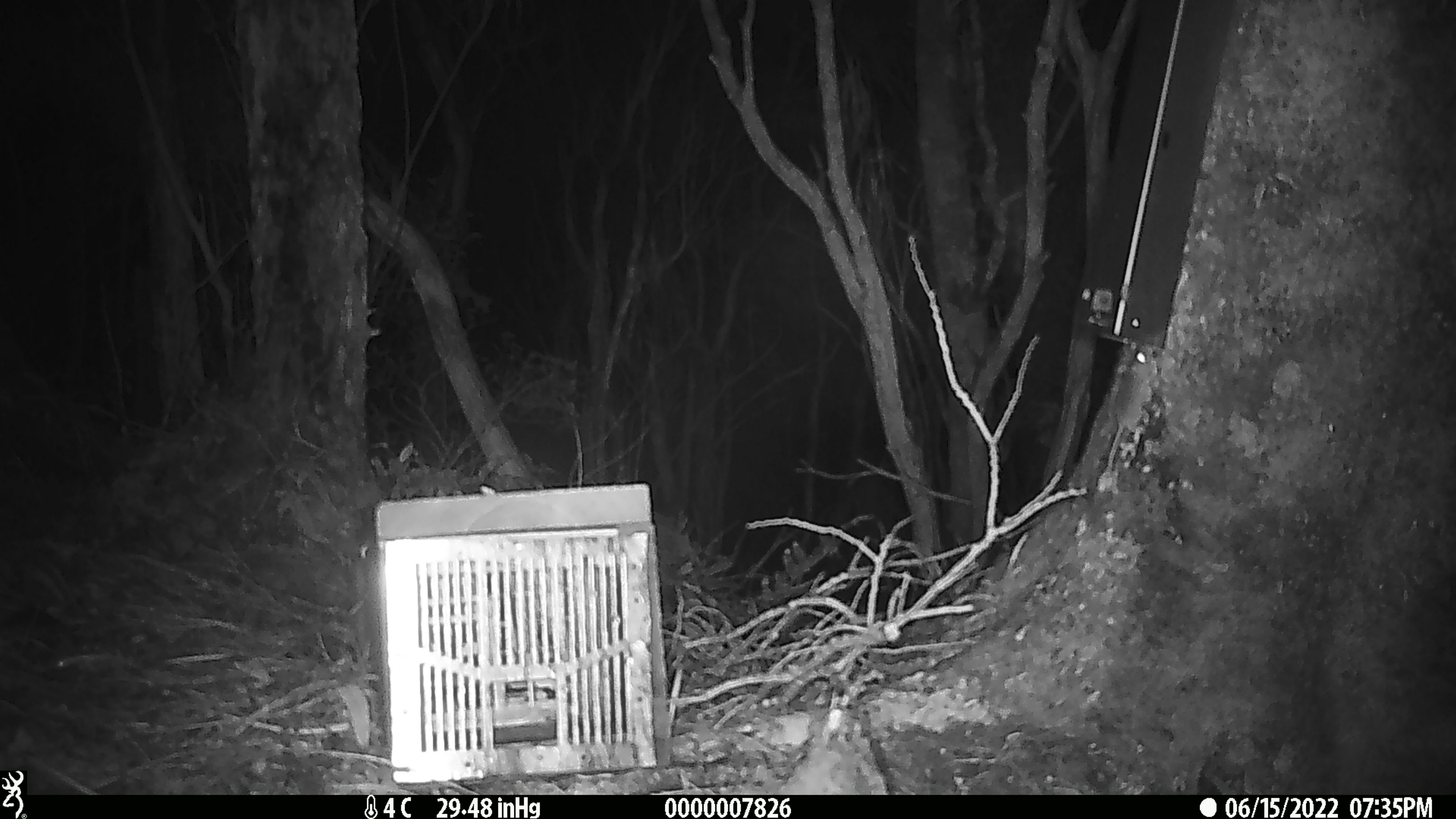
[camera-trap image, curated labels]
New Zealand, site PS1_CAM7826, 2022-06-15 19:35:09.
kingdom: Animalia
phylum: Chordata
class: Mammalia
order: Rodentia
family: Muridae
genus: Mus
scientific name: Mus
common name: mouse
Mouse (Mus).